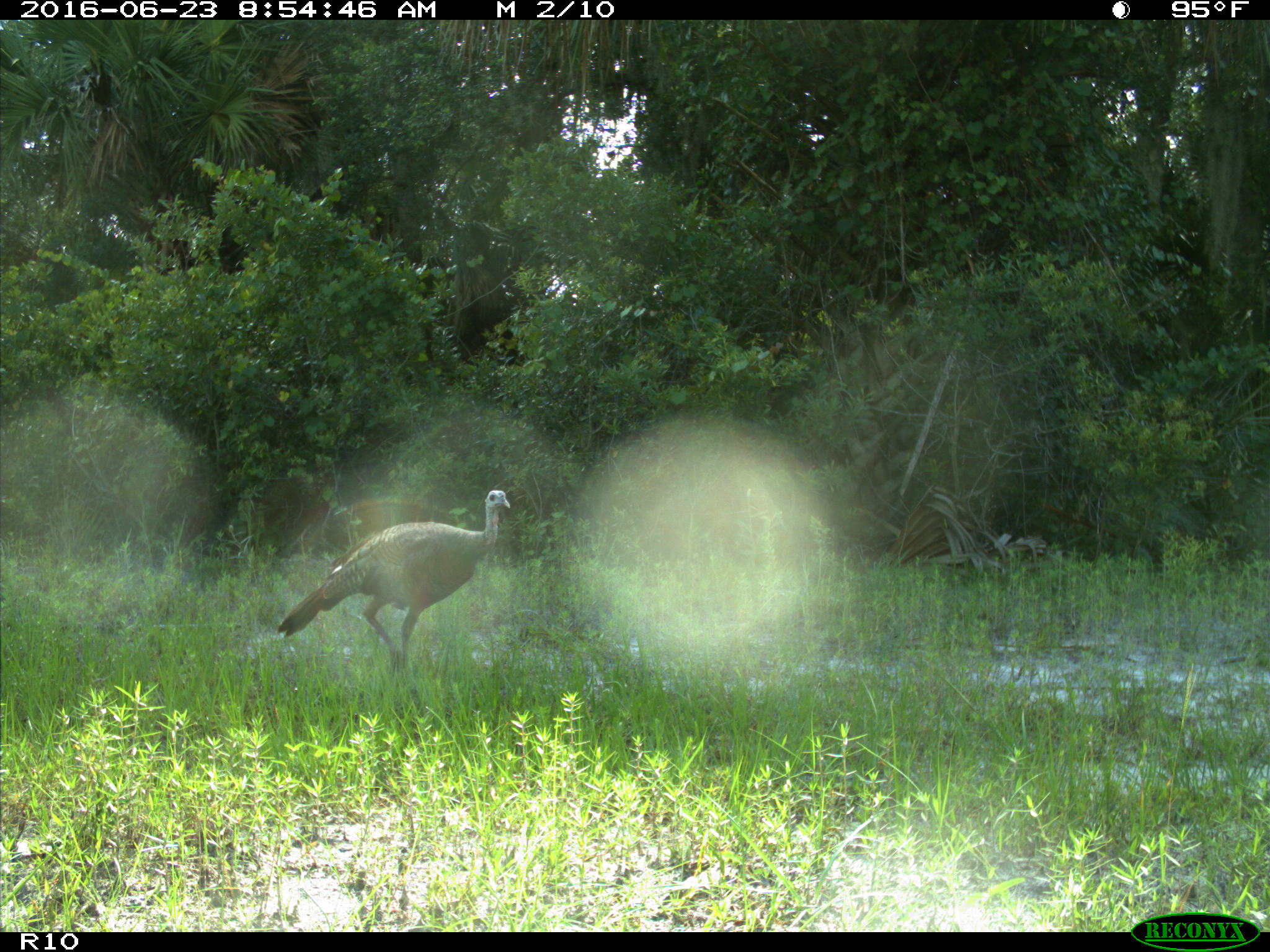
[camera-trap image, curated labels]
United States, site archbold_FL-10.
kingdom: Animalia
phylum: Chordata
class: Aves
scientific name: Aves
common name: birds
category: unidentified bird